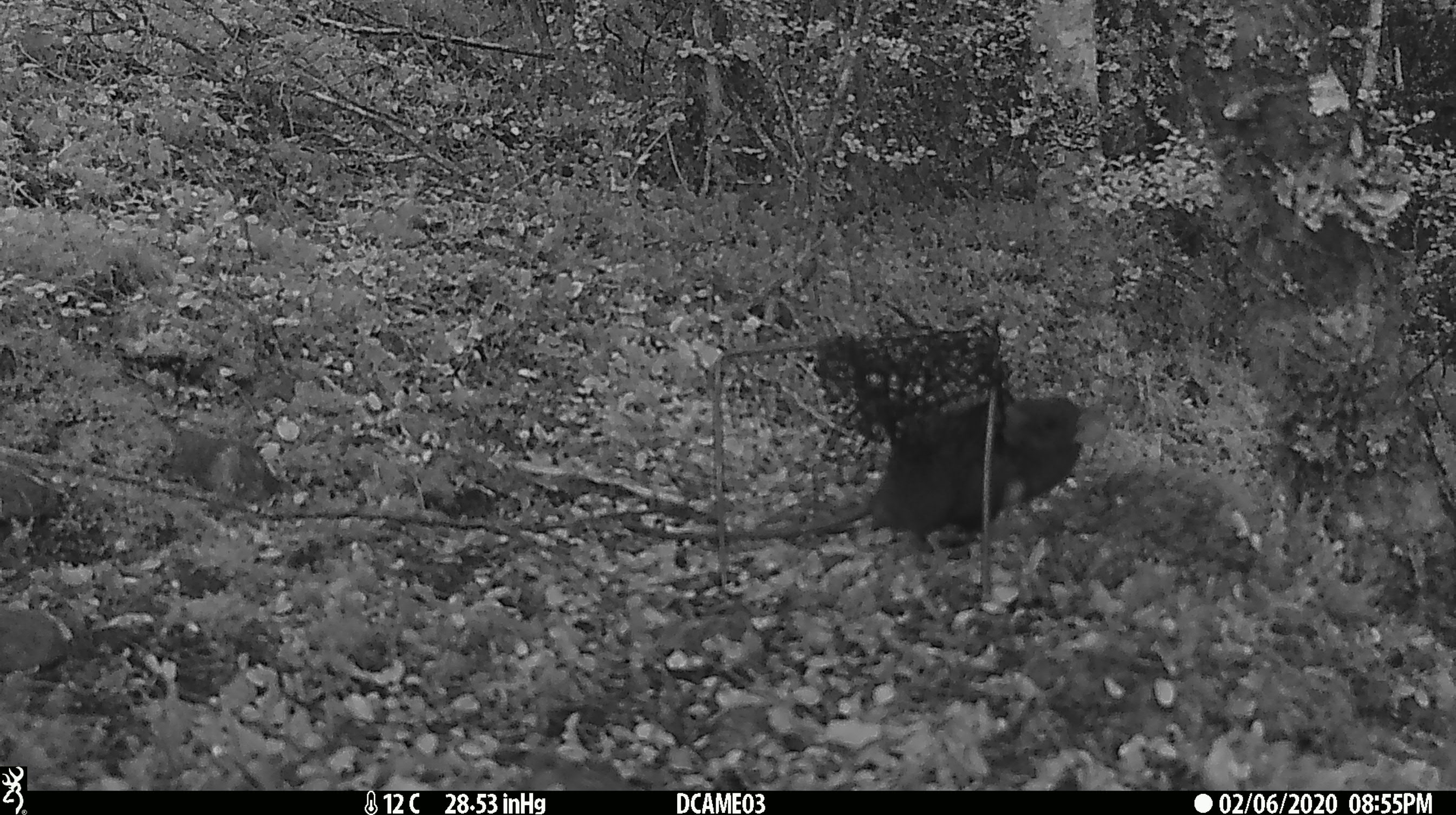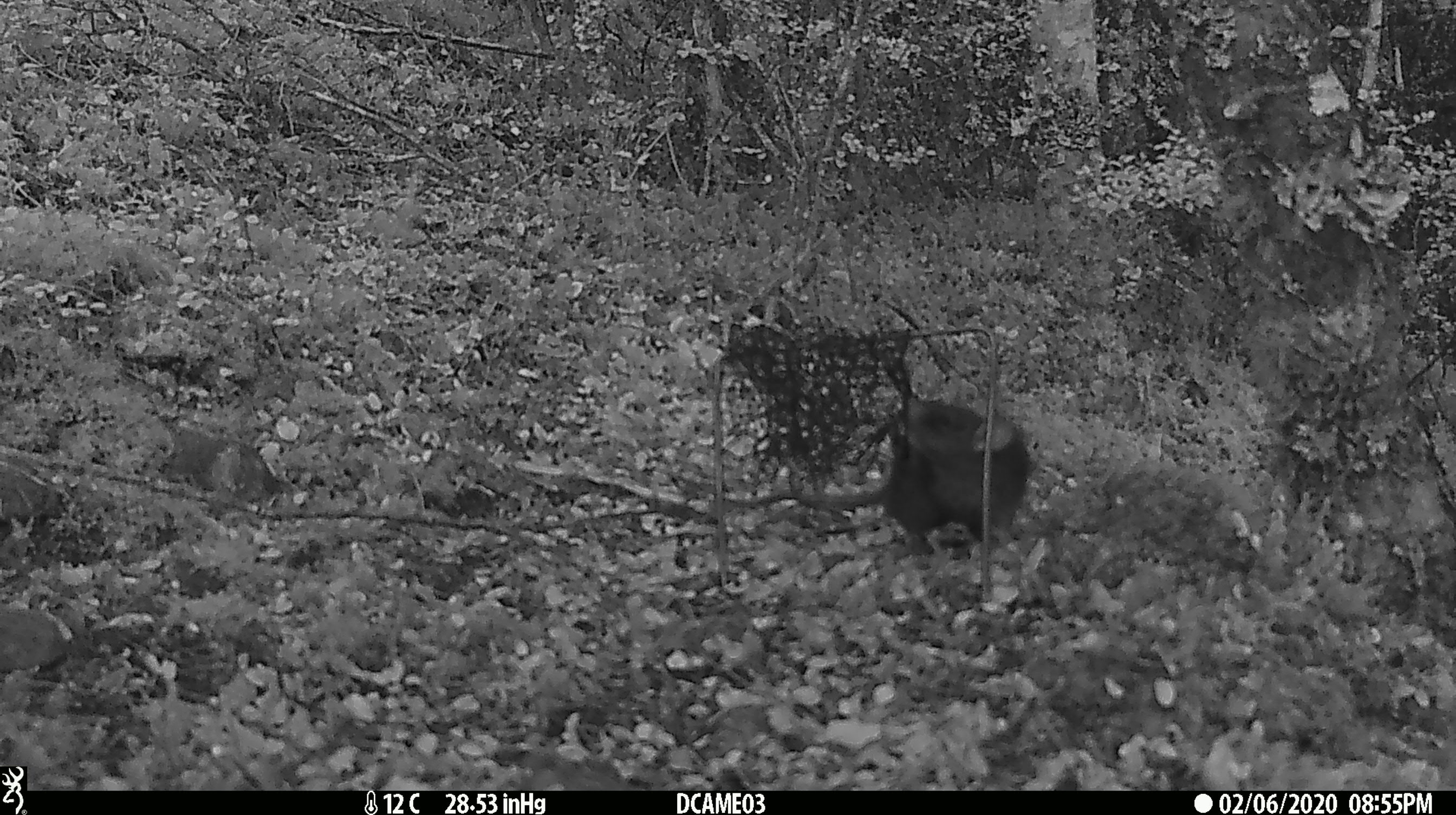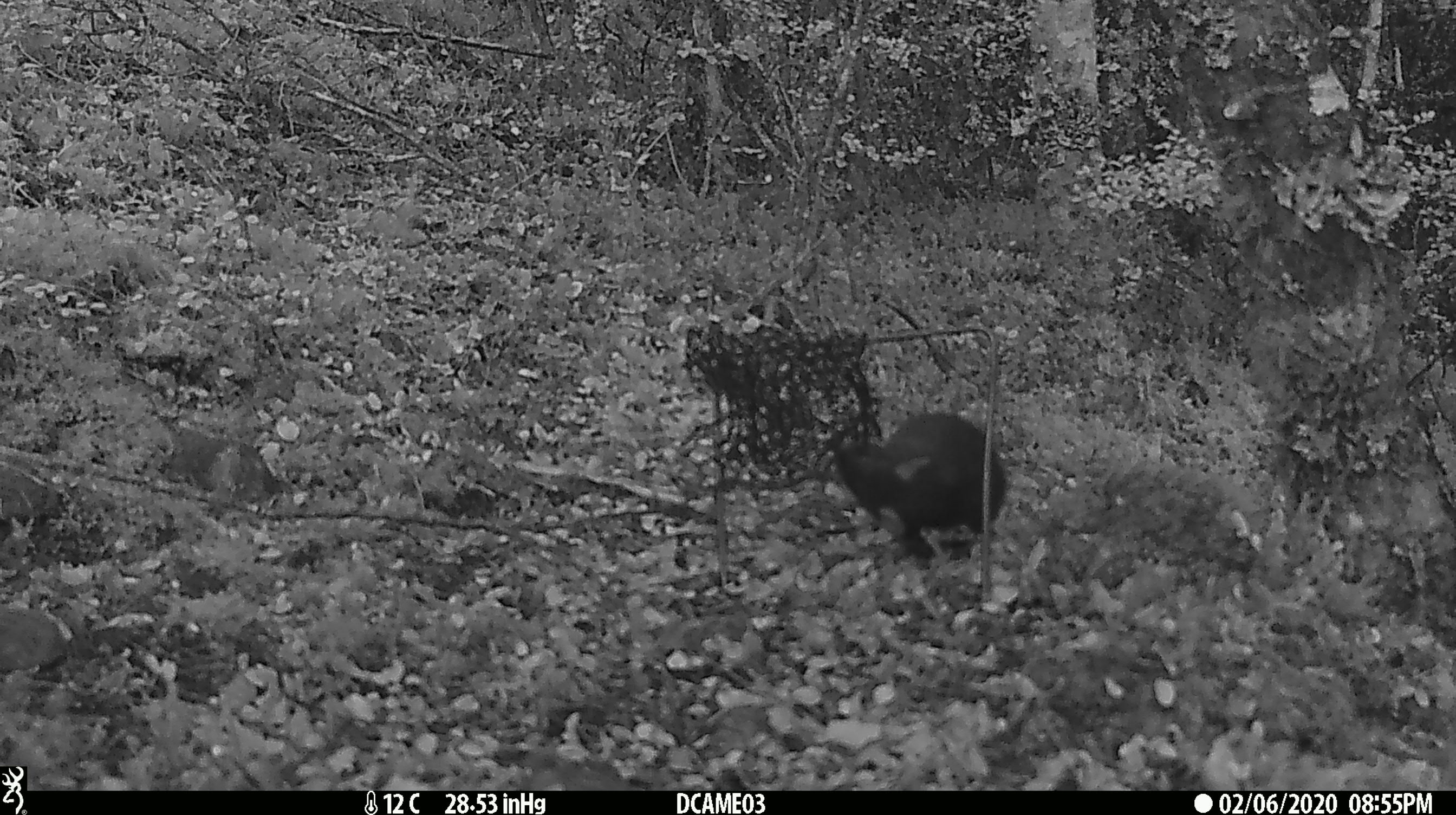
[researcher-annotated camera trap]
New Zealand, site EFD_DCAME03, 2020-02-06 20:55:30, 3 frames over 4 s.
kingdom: Animalia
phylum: Chordata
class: Mammalia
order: Rodentia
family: Muridae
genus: Rattus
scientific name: Rattus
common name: rat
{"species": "rat (Rattus)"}